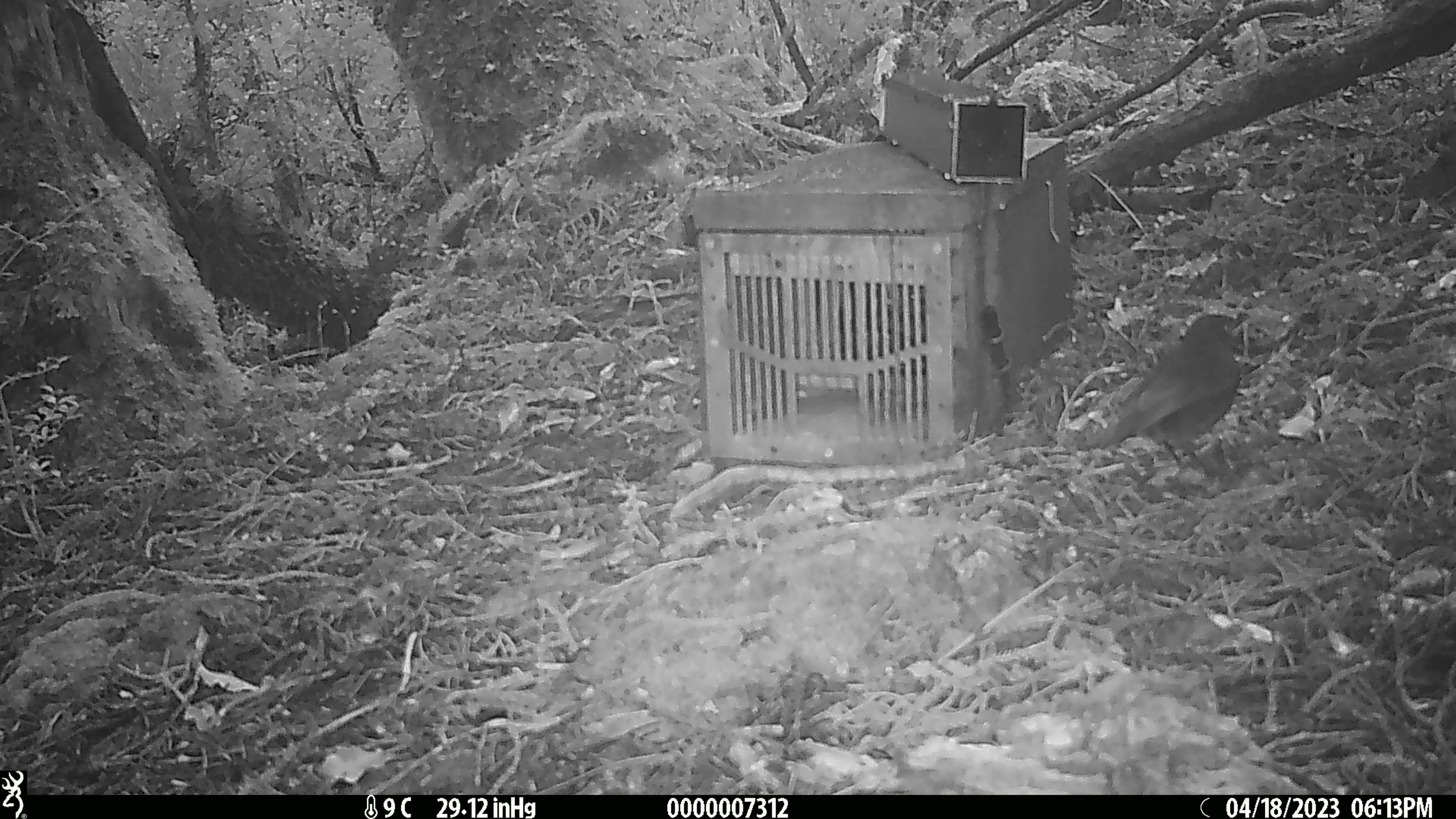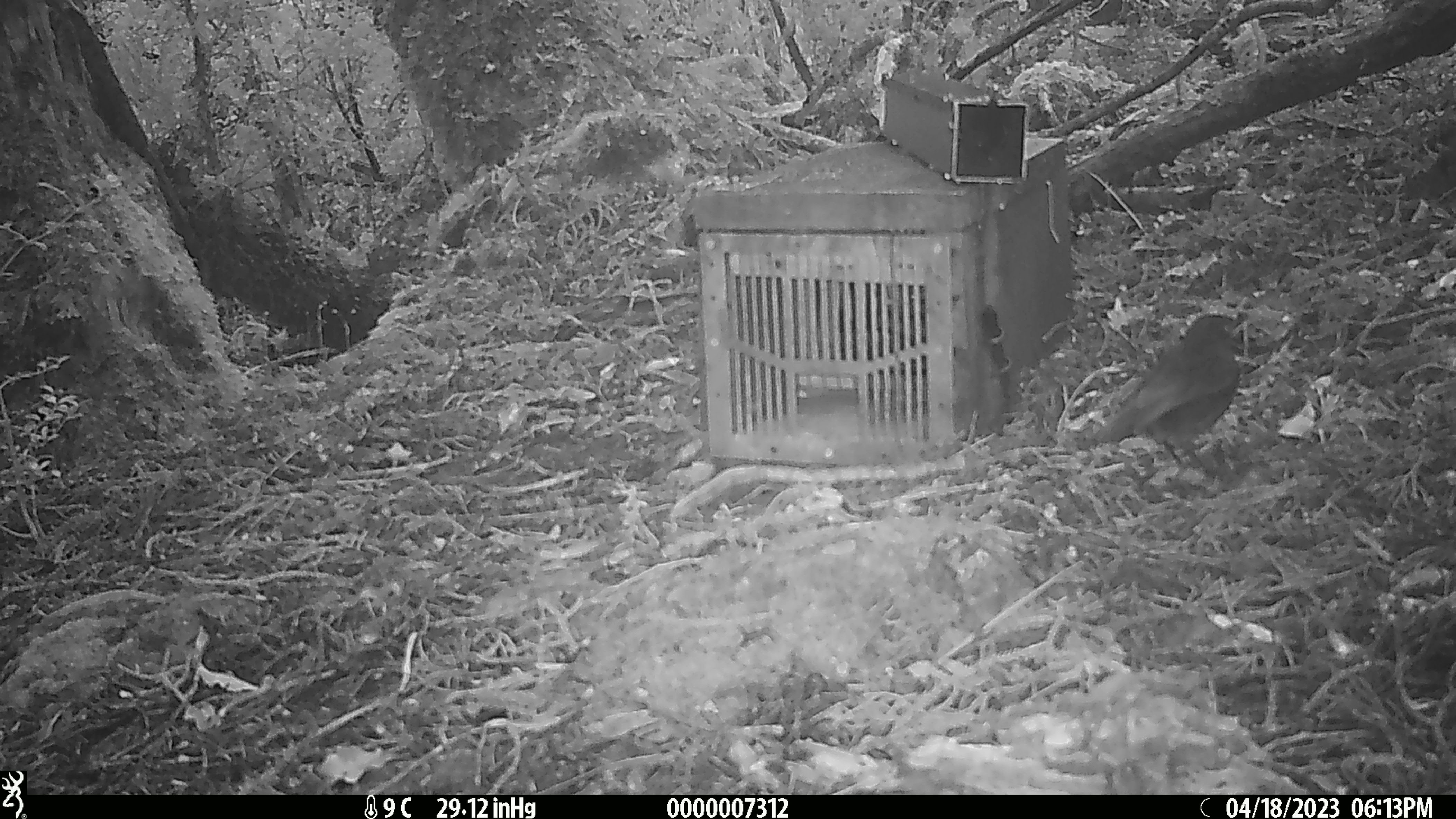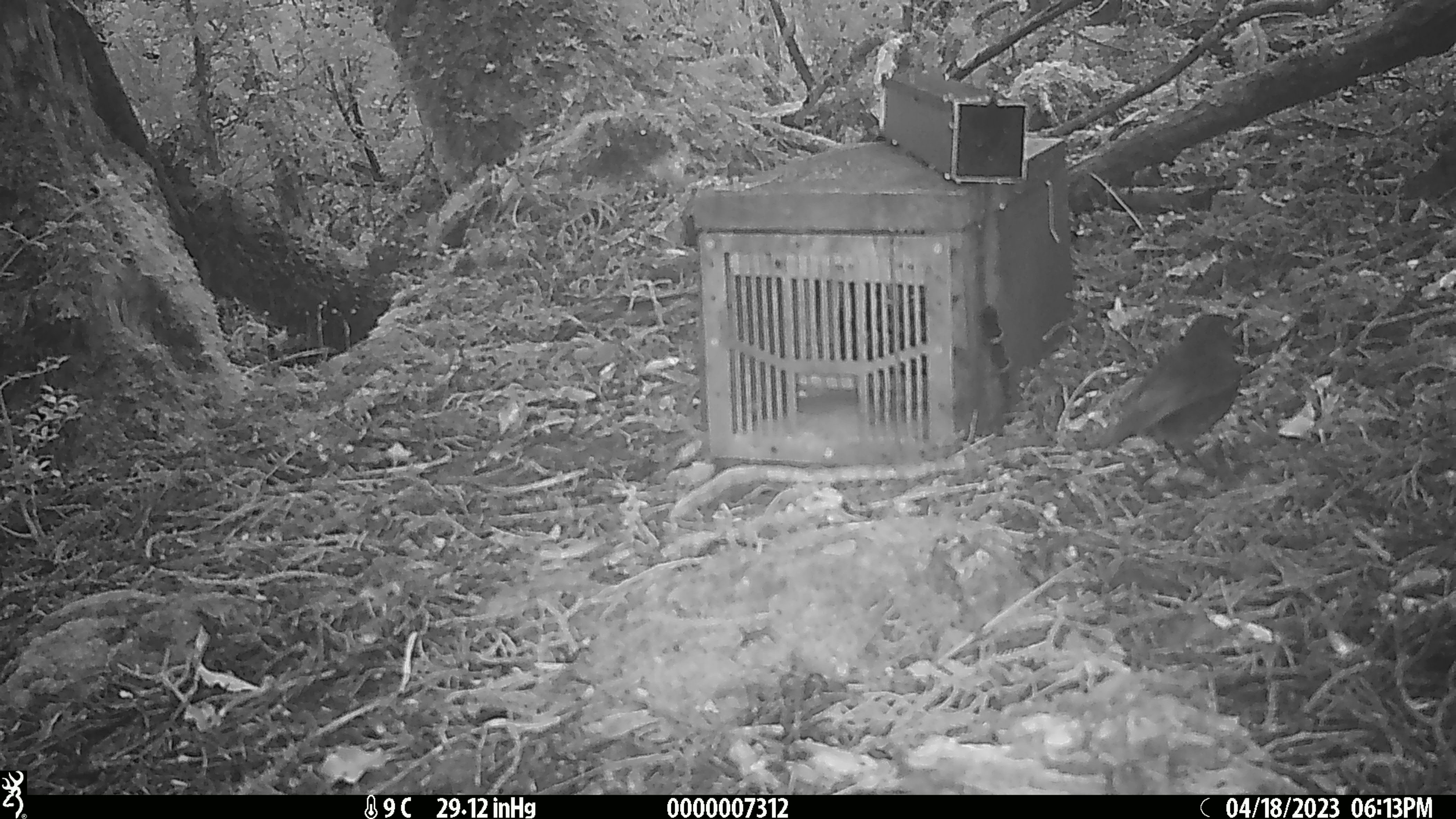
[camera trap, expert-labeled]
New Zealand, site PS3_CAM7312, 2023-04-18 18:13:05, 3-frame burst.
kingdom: Animalia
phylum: Chordata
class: Aves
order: Passeriformes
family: Petroicidae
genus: Petroica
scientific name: Petroica australis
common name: new zealand robin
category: robin